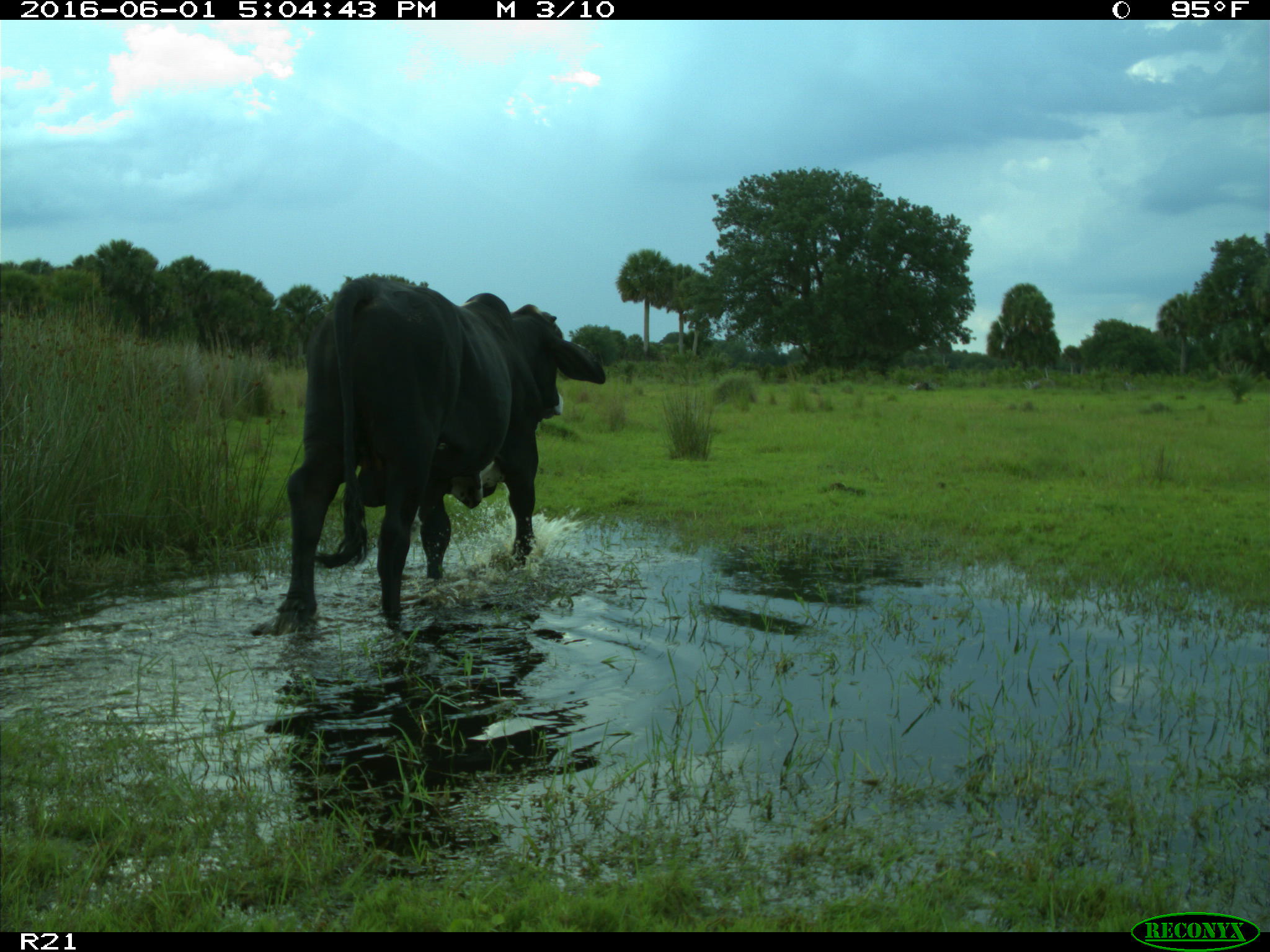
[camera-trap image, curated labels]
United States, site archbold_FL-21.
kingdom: Animalia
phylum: Chordata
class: Mammalia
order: Artiodactyla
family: Bovidae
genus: Bos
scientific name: Bos taurus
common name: domestic cow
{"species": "Bos taurus (domestic cow)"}